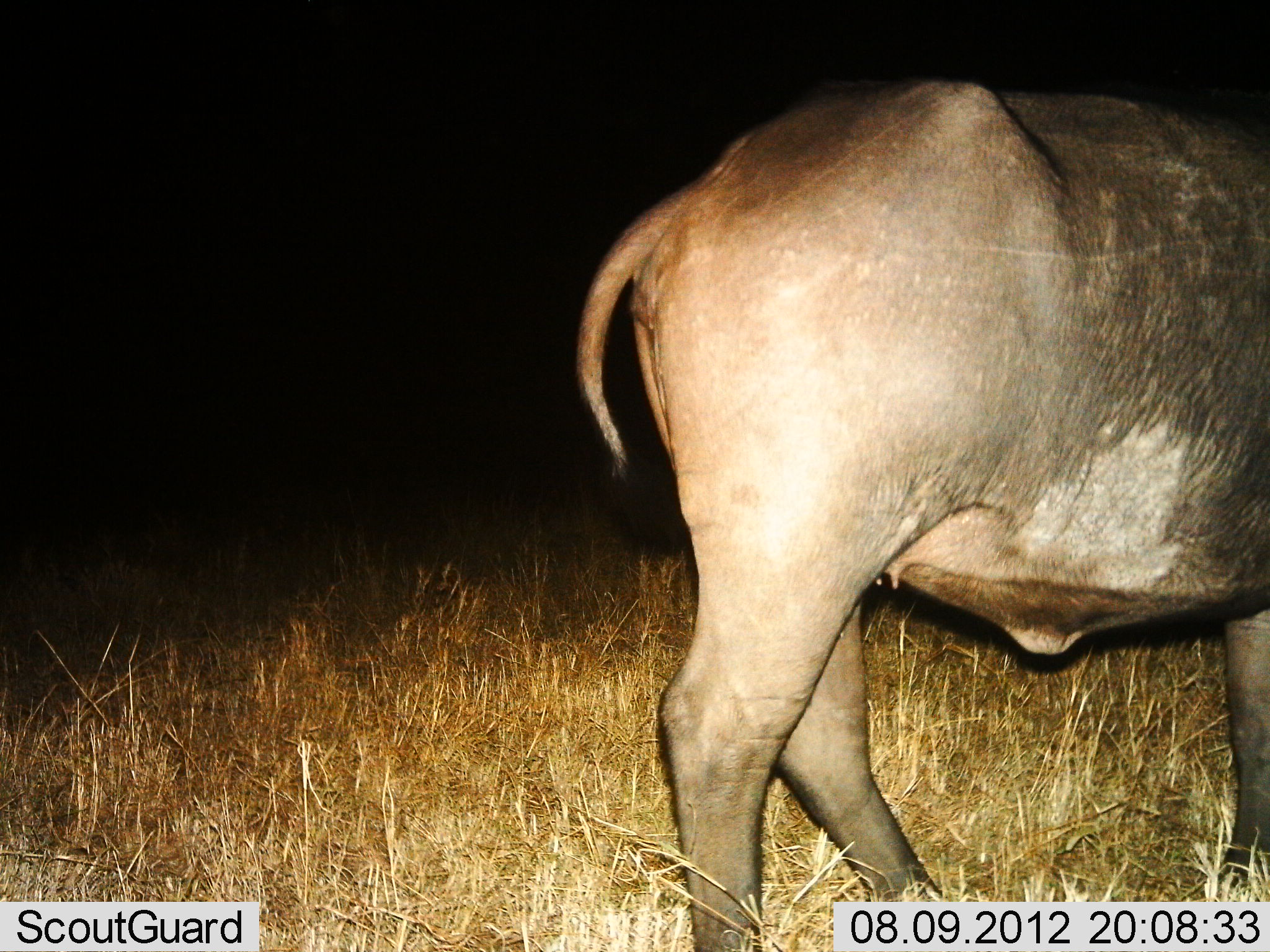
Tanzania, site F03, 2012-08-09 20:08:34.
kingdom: Animalia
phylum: Chordata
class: Mammalia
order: Artiodactyla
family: Bovidae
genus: Syncerus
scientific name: Syncerus caffer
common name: cape buffalo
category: buffalo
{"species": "buffalo (cape buffalo) (Syncerus caffer)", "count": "1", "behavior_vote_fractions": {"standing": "90%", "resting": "0%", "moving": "10%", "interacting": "0%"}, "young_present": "0%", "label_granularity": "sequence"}